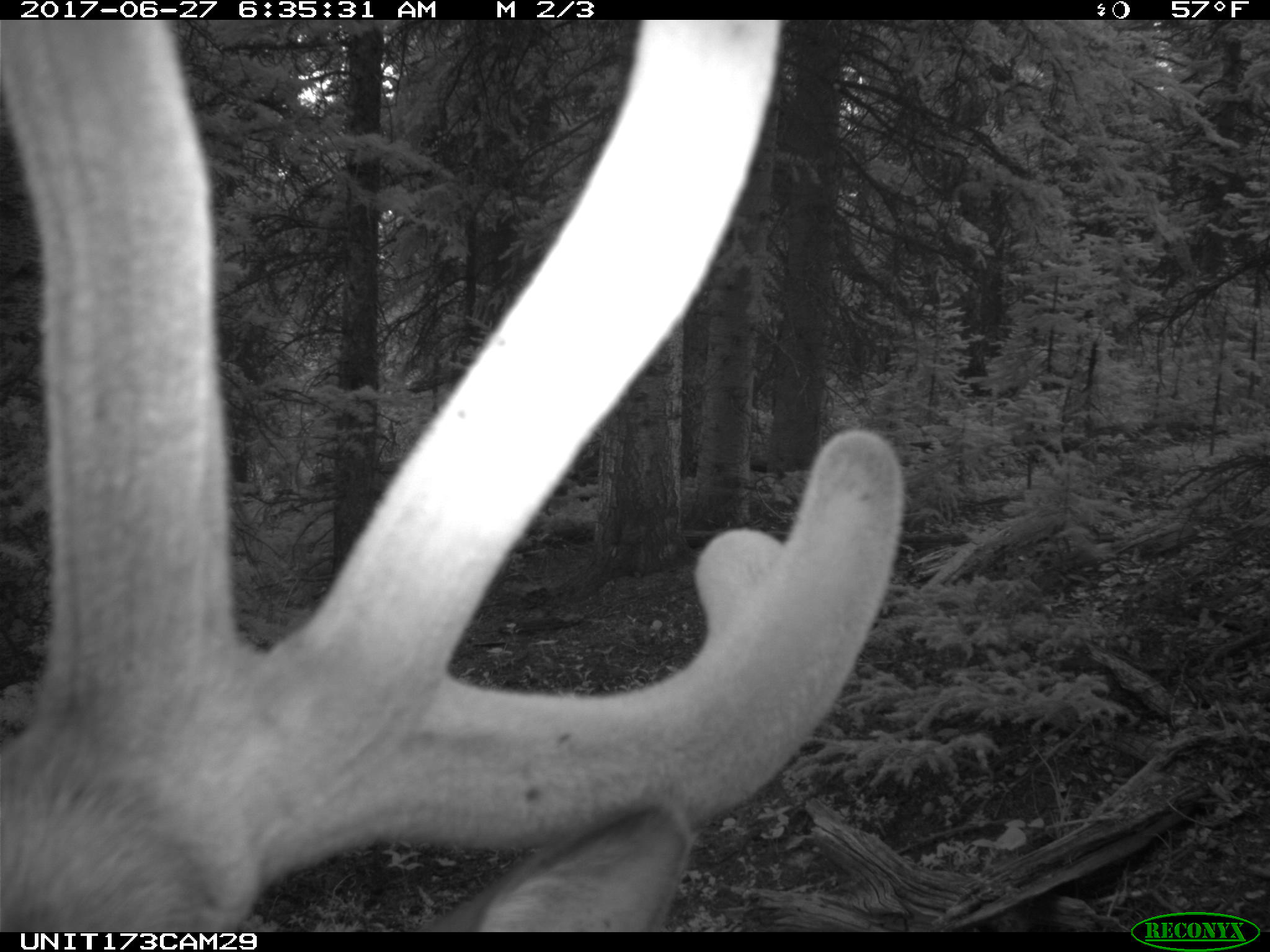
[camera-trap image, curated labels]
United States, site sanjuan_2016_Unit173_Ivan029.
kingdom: Animalia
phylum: Chordata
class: Mammalia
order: Artiodactyla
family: Cervidae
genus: Cervus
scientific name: Cervus elaphus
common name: red deer